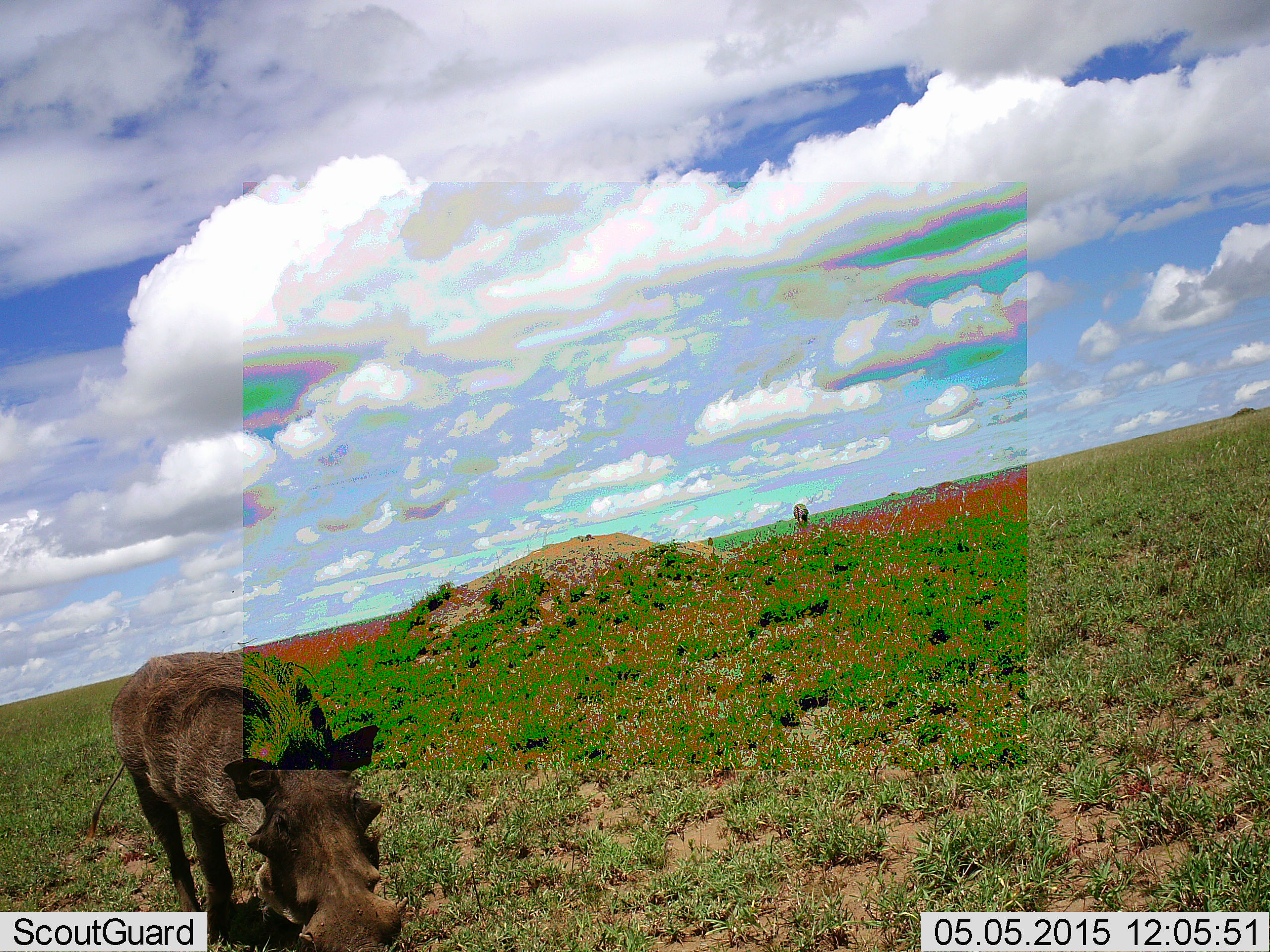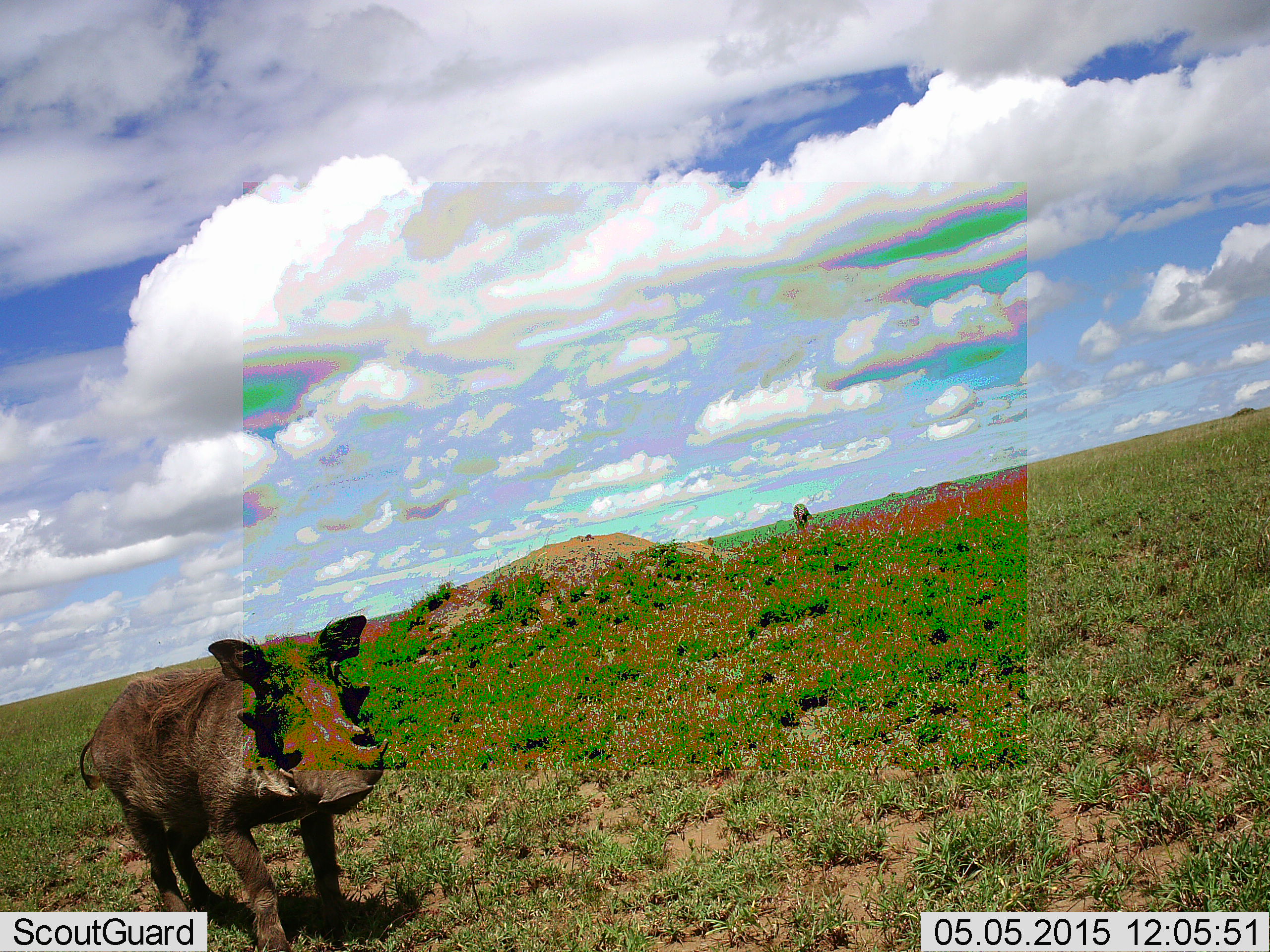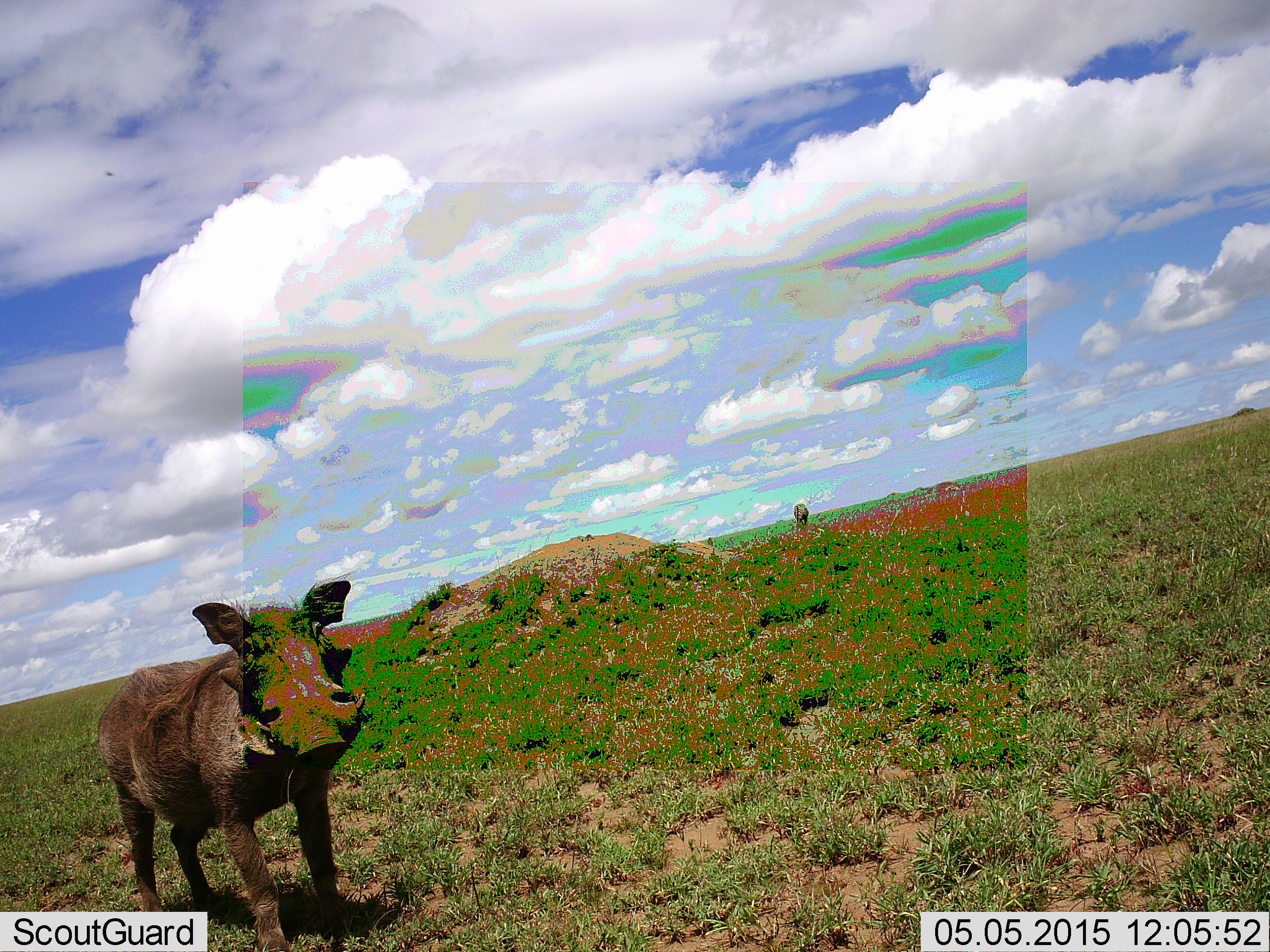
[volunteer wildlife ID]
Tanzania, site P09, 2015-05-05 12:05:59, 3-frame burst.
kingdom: Animalia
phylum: Chordata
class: Mammalia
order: Artiodactyla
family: Suidae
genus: Phacochoerus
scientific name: Phacochoerus africanus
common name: warthog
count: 1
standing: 69%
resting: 0%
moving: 8%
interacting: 8%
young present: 0%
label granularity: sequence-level